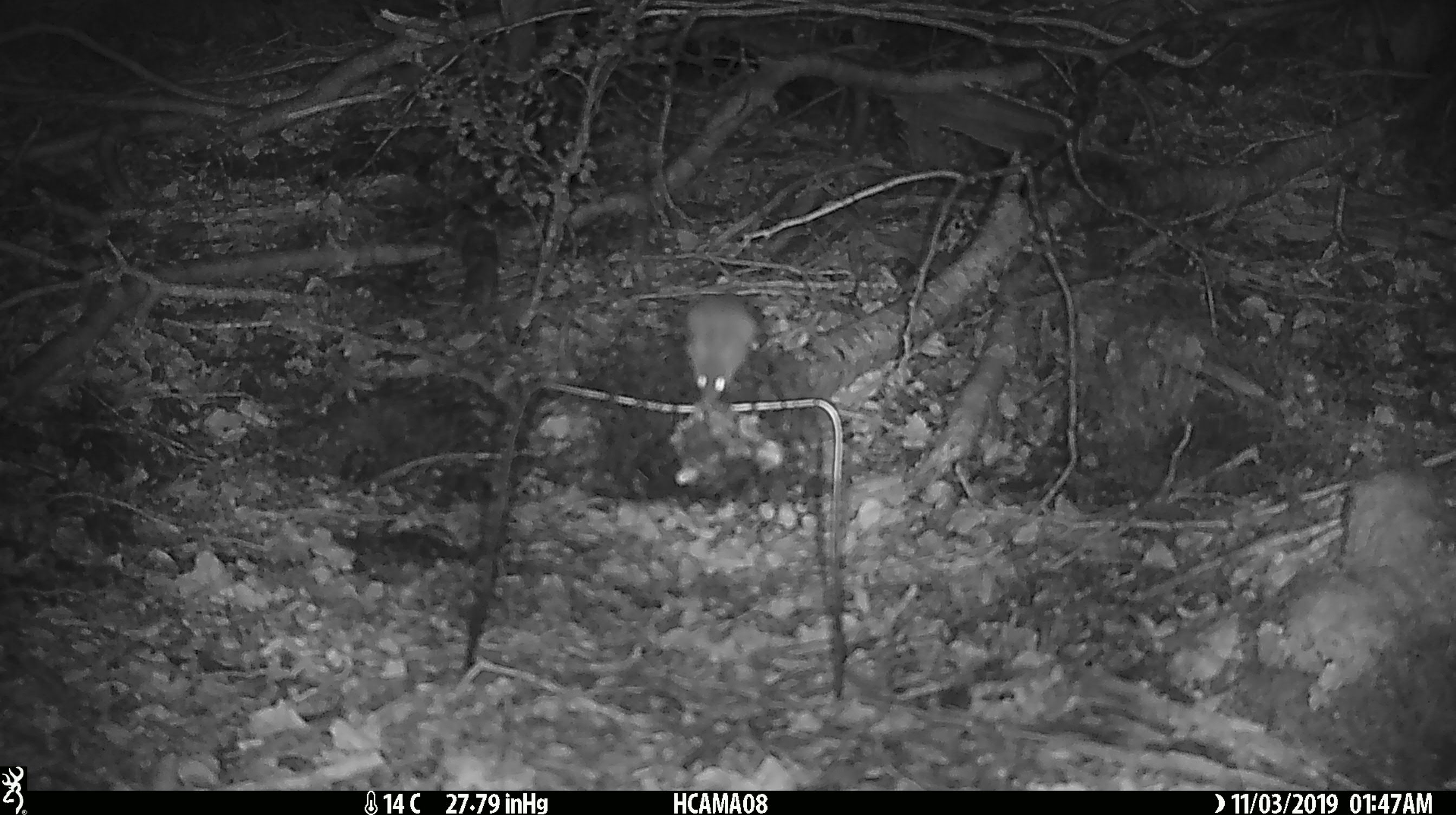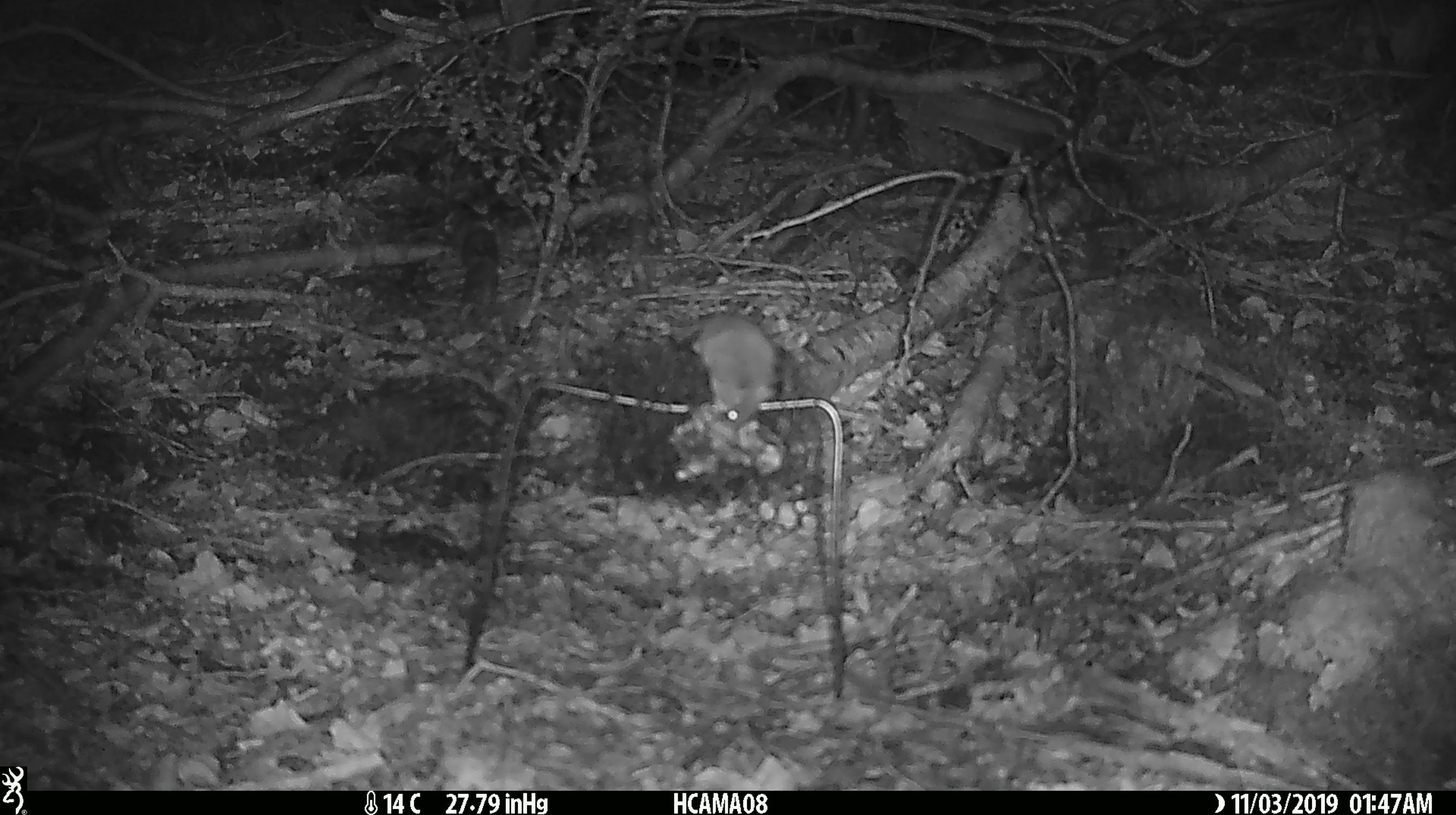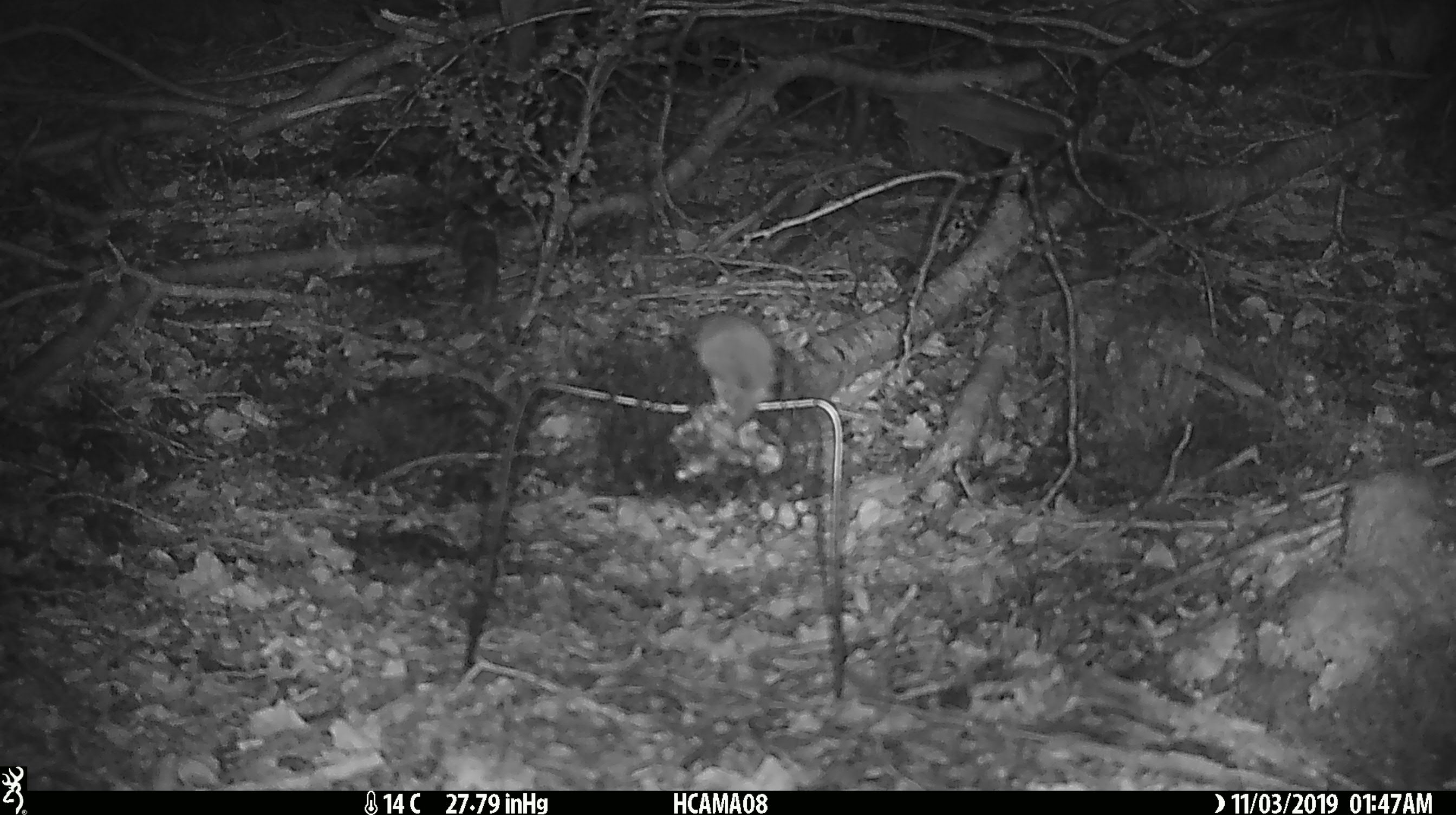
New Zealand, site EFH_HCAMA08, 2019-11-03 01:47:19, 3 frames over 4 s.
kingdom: Animalia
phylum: Chordata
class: Mammalia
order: Rodentia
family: Muridae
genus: Mus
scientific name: Mus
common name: mouse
Mouse (Mus).